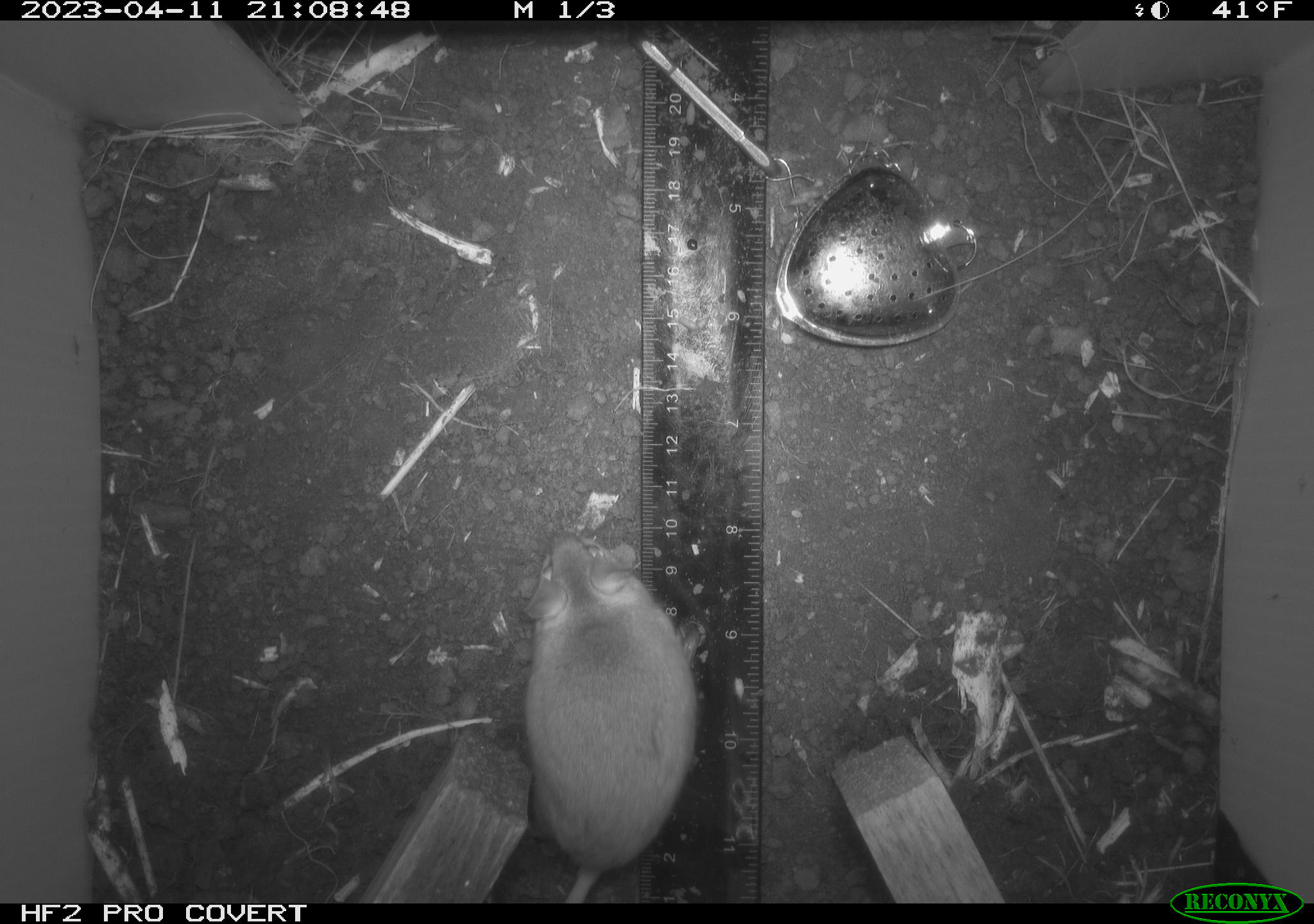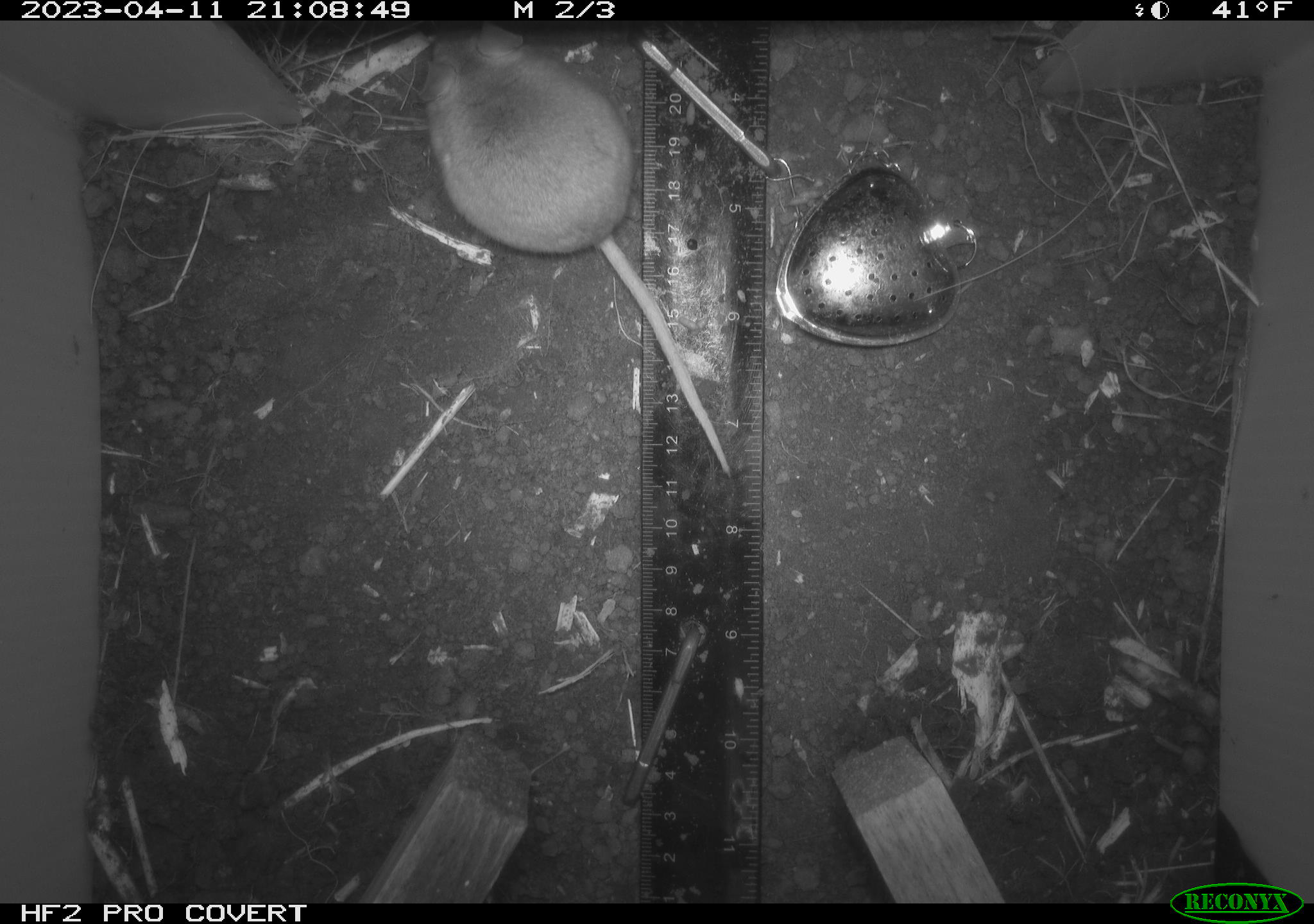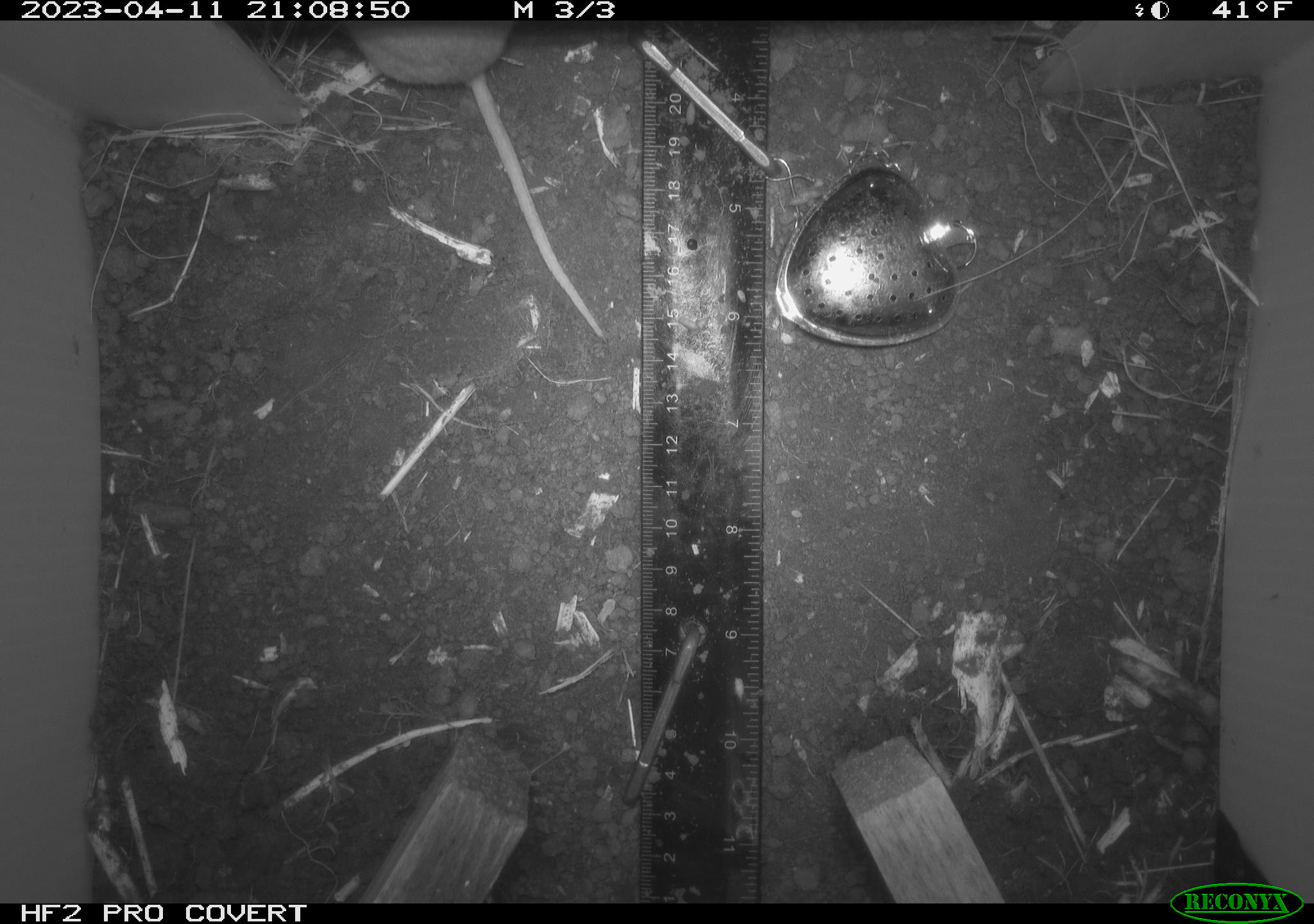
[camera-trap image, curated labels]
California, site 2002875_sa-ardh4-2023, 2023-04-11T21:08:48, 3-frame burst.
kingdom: Animalia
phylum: Chordata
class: Mammalia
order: Rodentia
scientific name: Rodentia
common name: mouse species